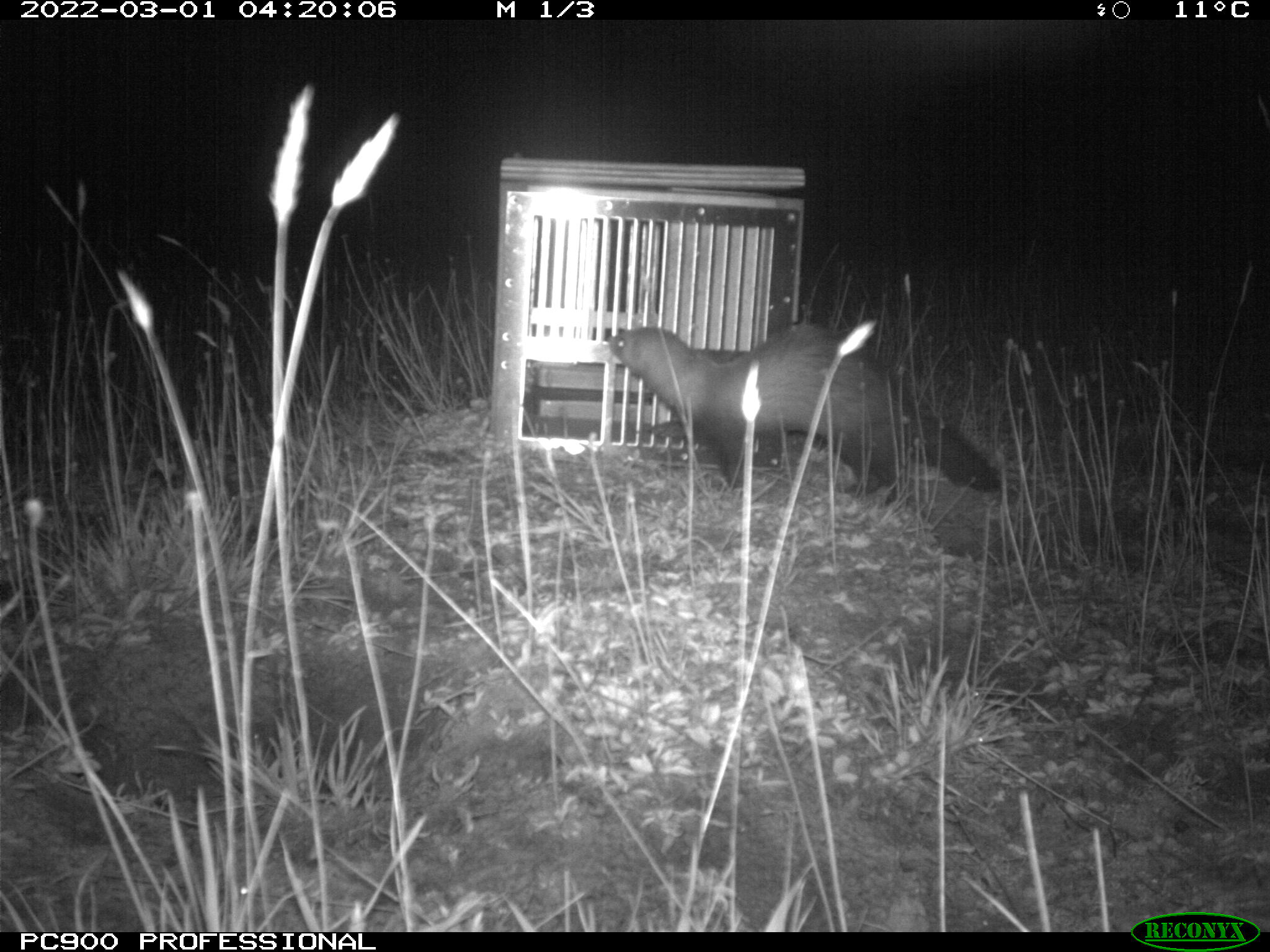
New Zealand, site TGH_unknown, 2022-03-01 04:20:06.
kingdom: Animalia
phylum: Chordata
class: Mammalia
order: Carnivora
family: Mustelidae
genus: Mustela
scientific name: Mustela furo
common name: ferret